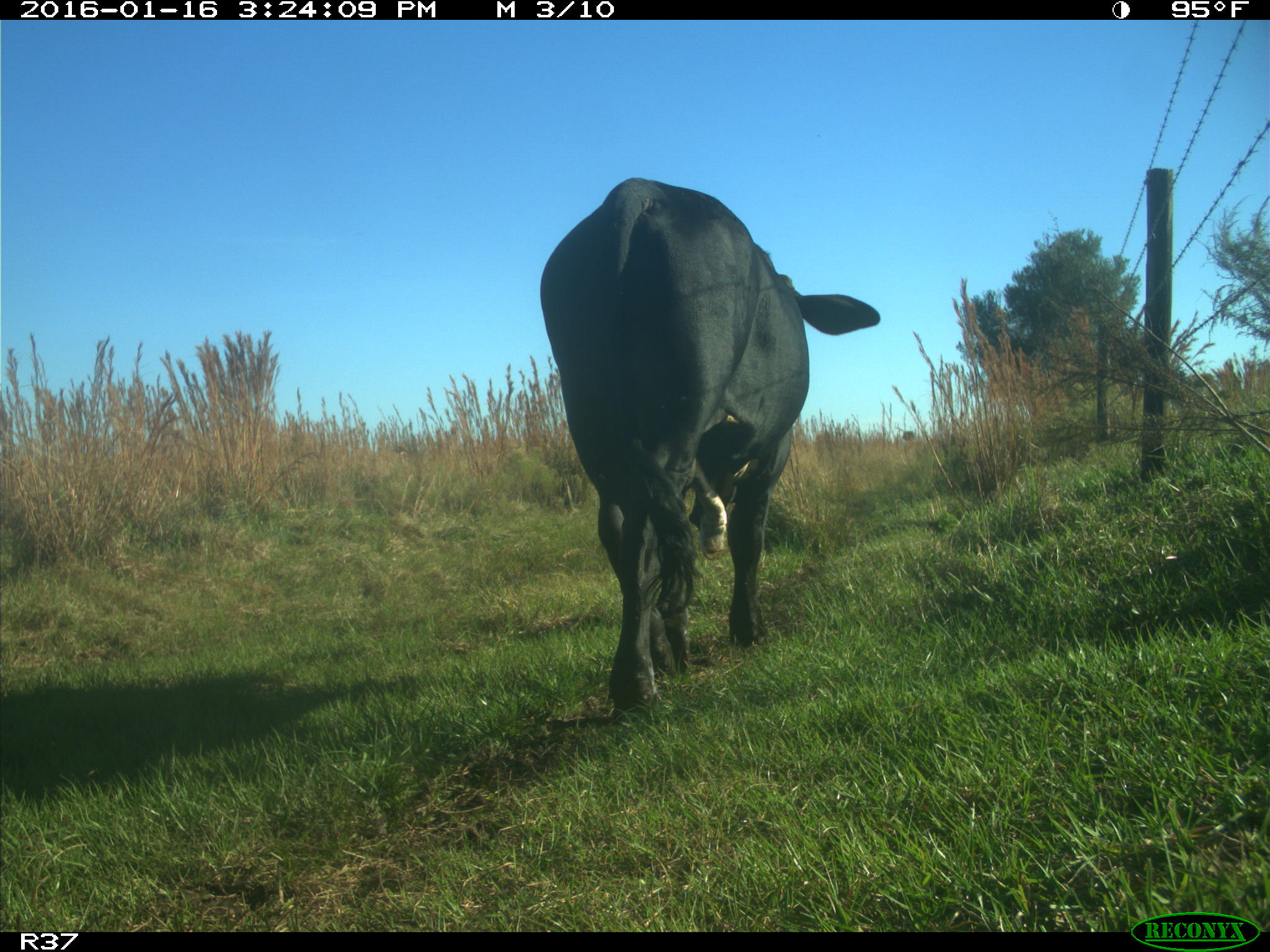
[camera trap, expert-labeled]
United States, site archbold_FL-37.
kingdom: Animalia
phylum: Chordata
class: Mammalia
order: Artiodactyla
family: Bovidae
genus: Bos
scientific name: Bos taurus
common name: domestic cow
Bos taurus (domestic cow).